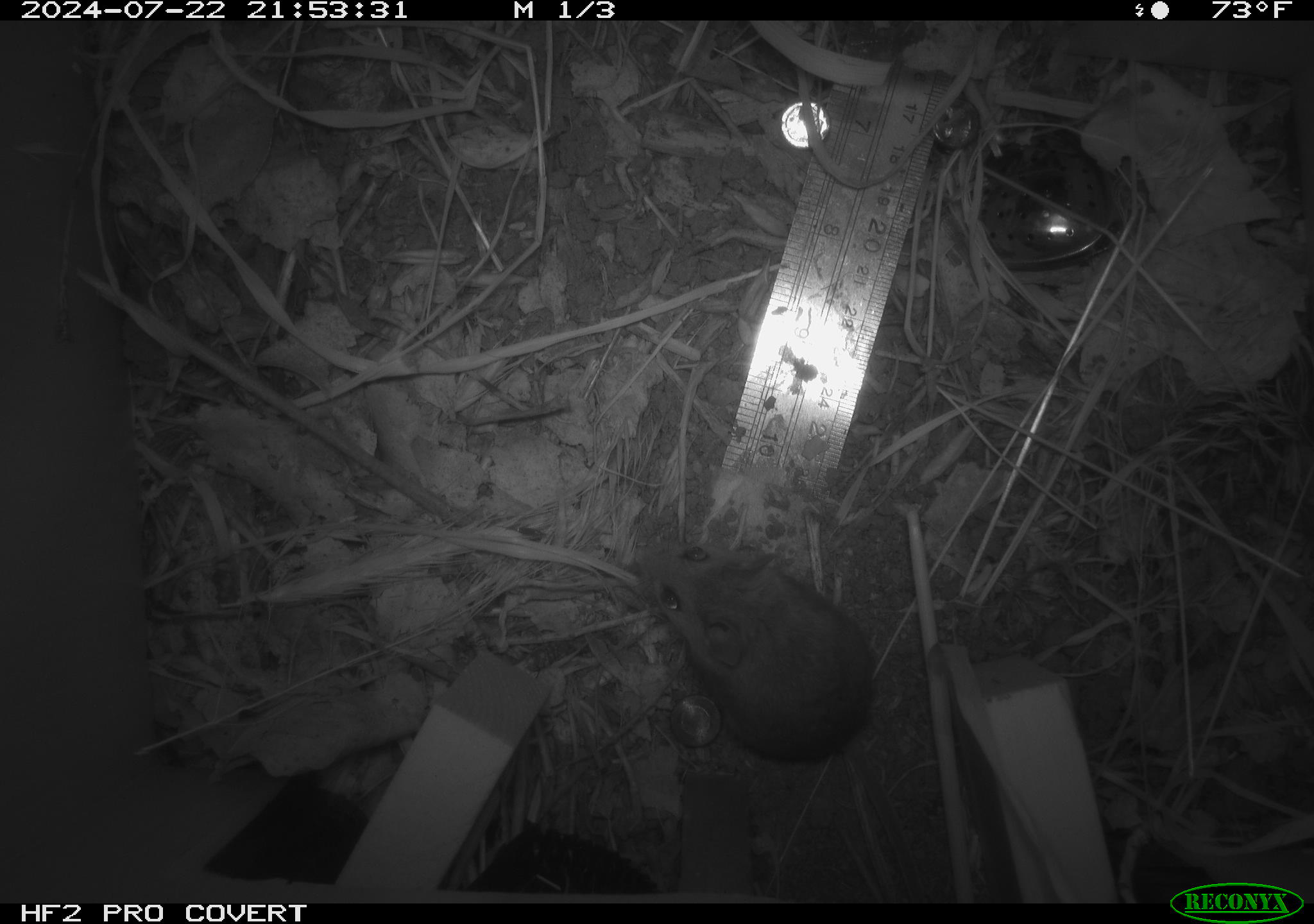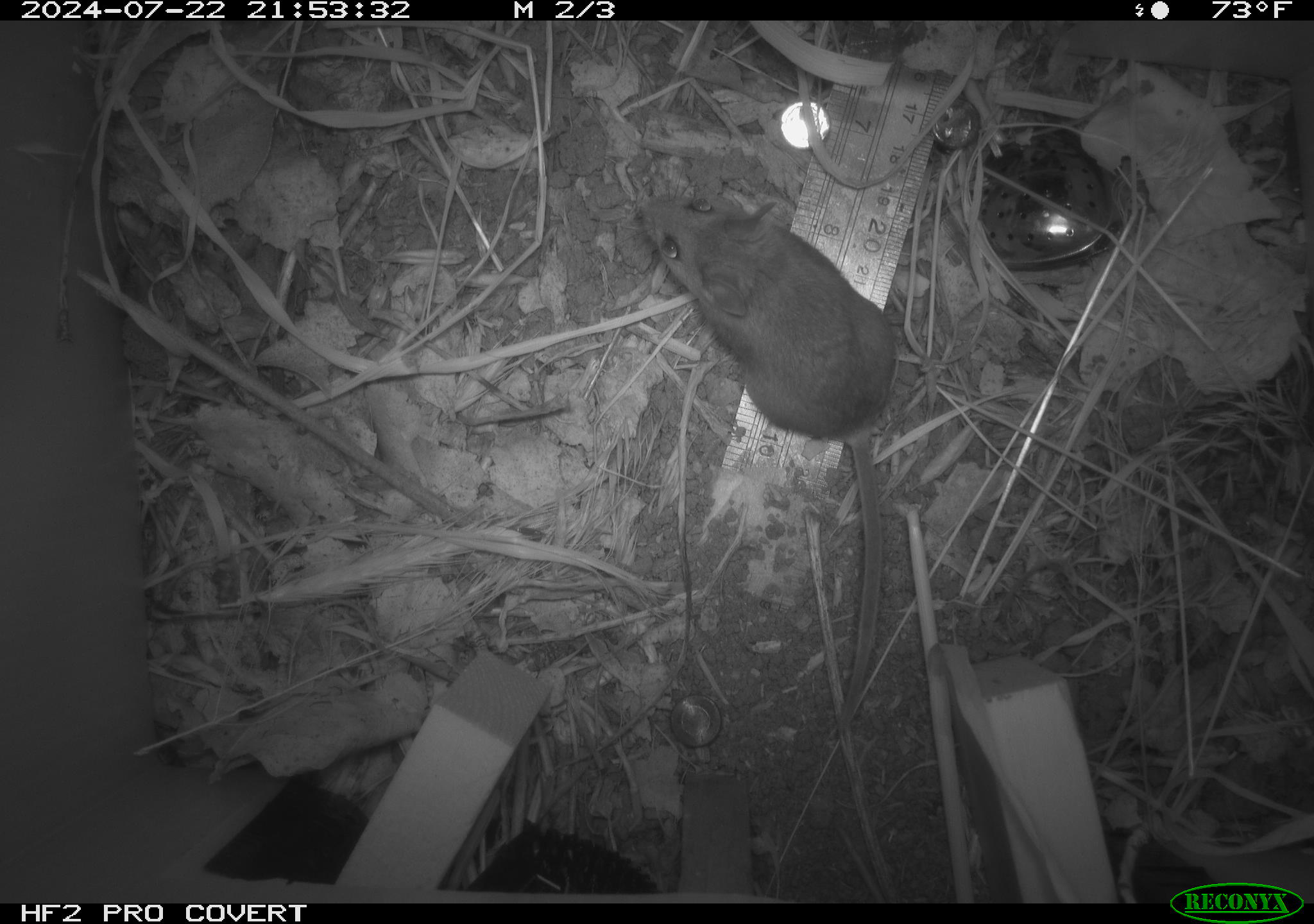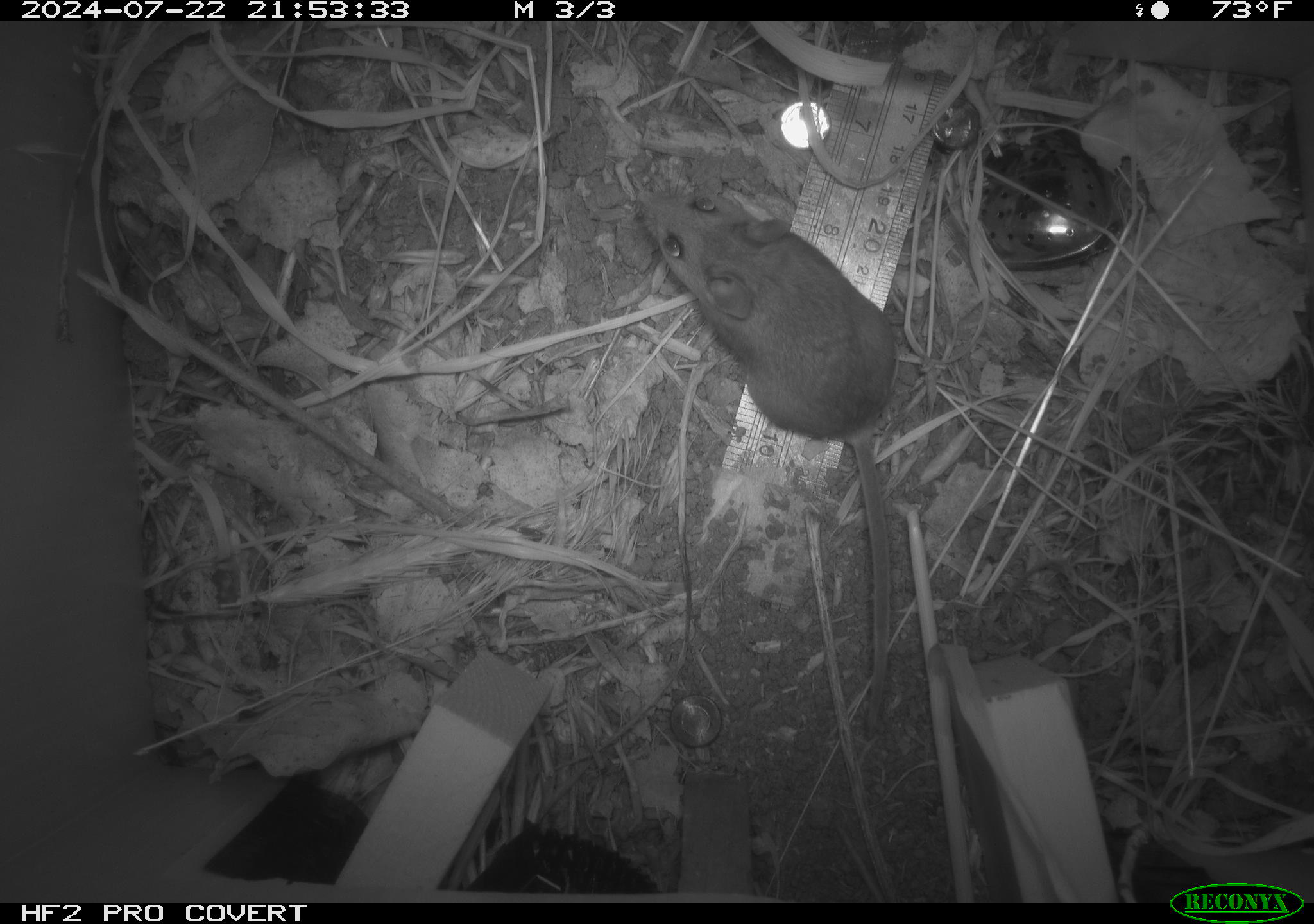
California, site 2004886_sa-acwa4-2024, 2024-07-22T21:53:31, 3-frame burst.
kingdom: Animalia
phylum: Chordata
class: Mammalia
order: Rodentia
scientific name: Rodentia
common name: mouse species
Mouse species (Rodentia).